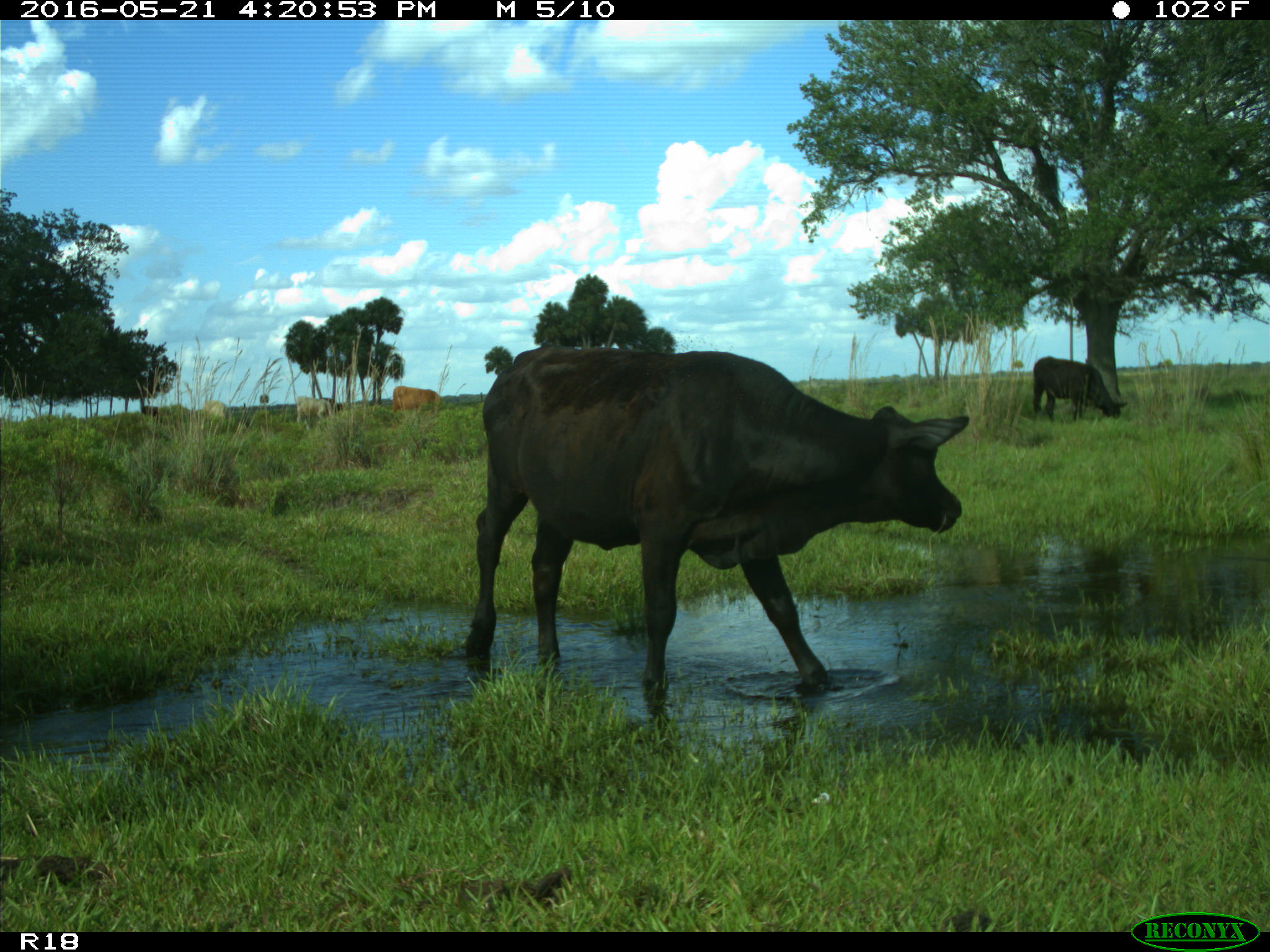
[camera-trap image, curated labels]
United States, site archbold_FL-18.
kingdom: Animalia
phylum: Chordata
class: Mammalia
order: Artiodactyla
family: Bovidae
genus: Bos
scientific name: Bos taurus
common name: domestic cow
Bos taurus (domestic cow).